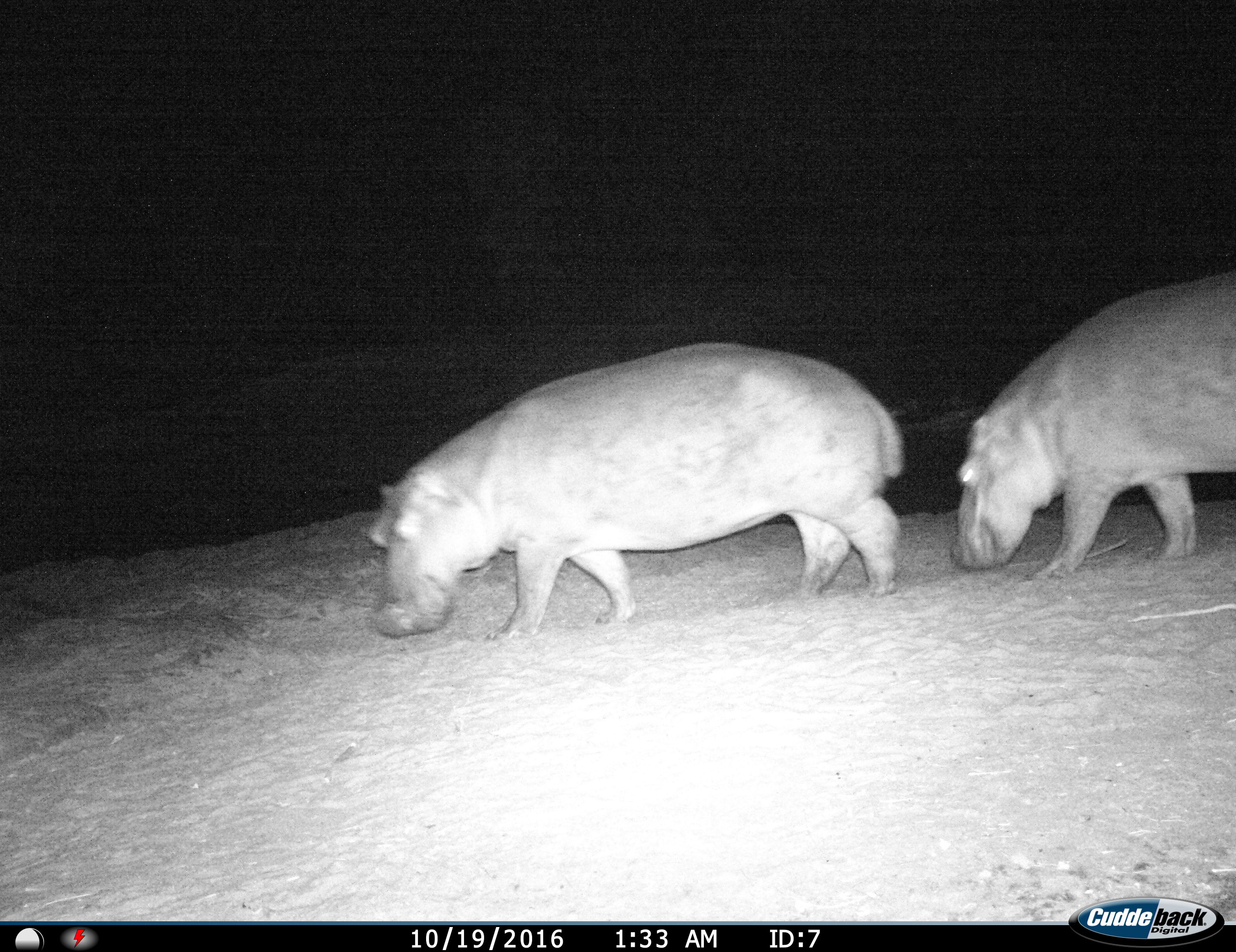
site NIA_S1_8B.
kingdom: Animalia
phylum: Chordata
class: Mammalia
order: Artiodactyla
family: Hippopotamidae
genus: Hippopotamus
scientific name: Hippopotamus amphibius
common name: hippopotamus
Hippopotamus (Hippopotamus amphibius), count 2. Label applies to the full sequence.